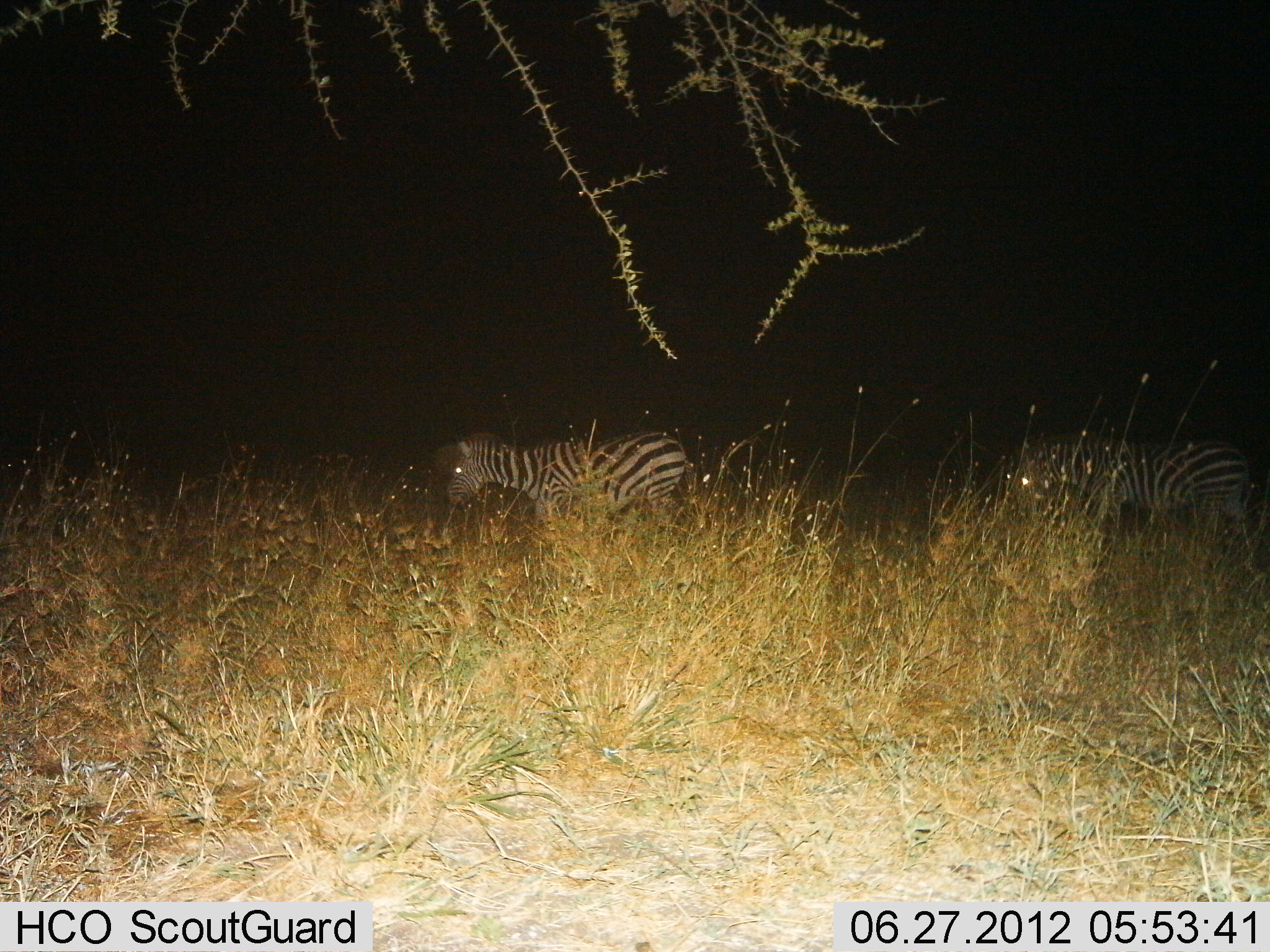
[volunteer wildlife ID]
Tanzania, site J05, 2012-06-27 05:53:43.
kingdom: Animalia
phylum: Chordata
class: Mammalia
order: Perissodactyla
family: Equidae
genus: Equus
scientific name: Equus quagga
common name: plains zebra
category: zebra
Zebra (plains zebra) (Equus quagga), count 2. Behavior (volunteer vote fractions): standing 30%, resting 0%, moving 80%, interacting 0%. Young present (vote fraction): 0%. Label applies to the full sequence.